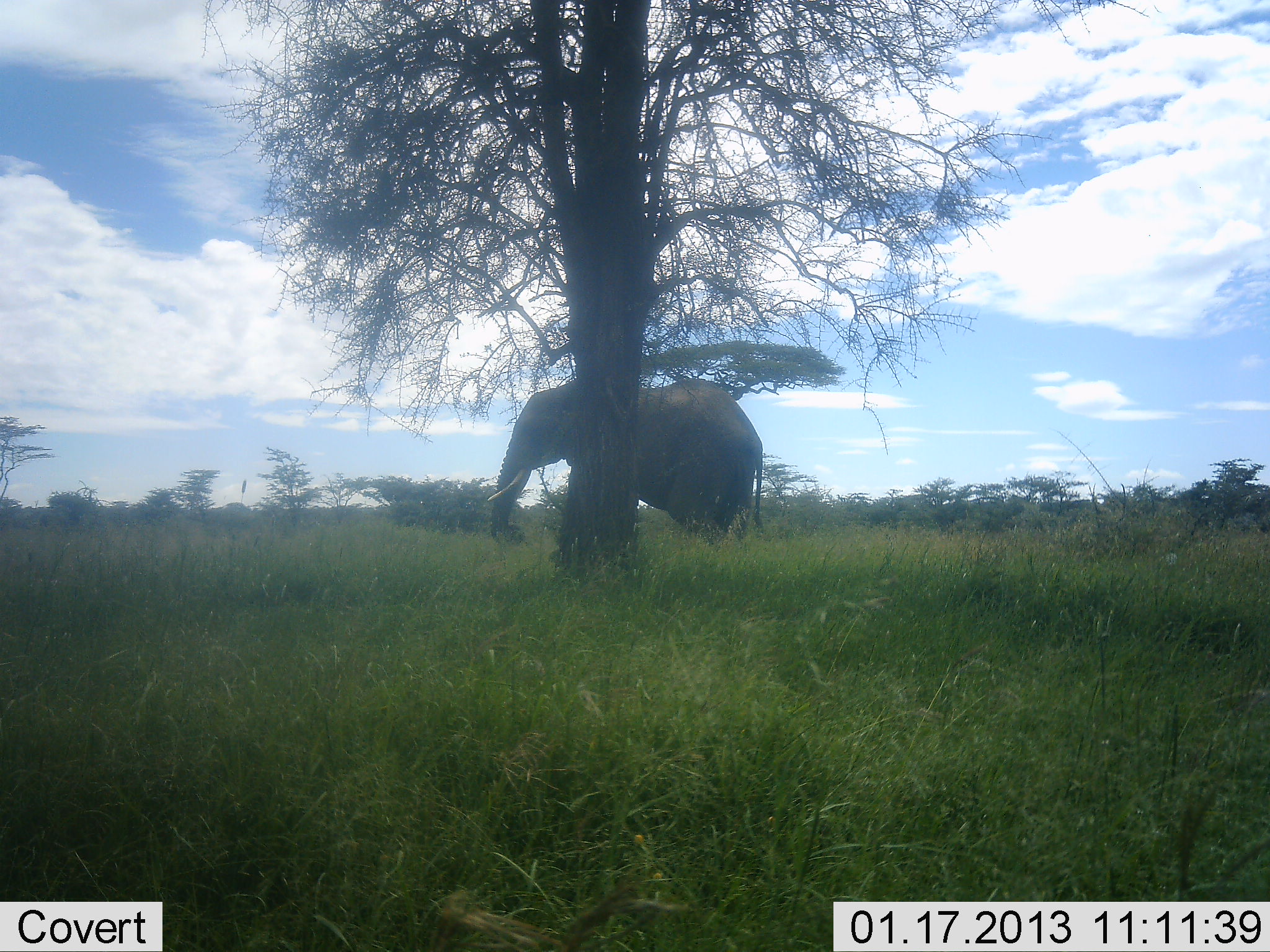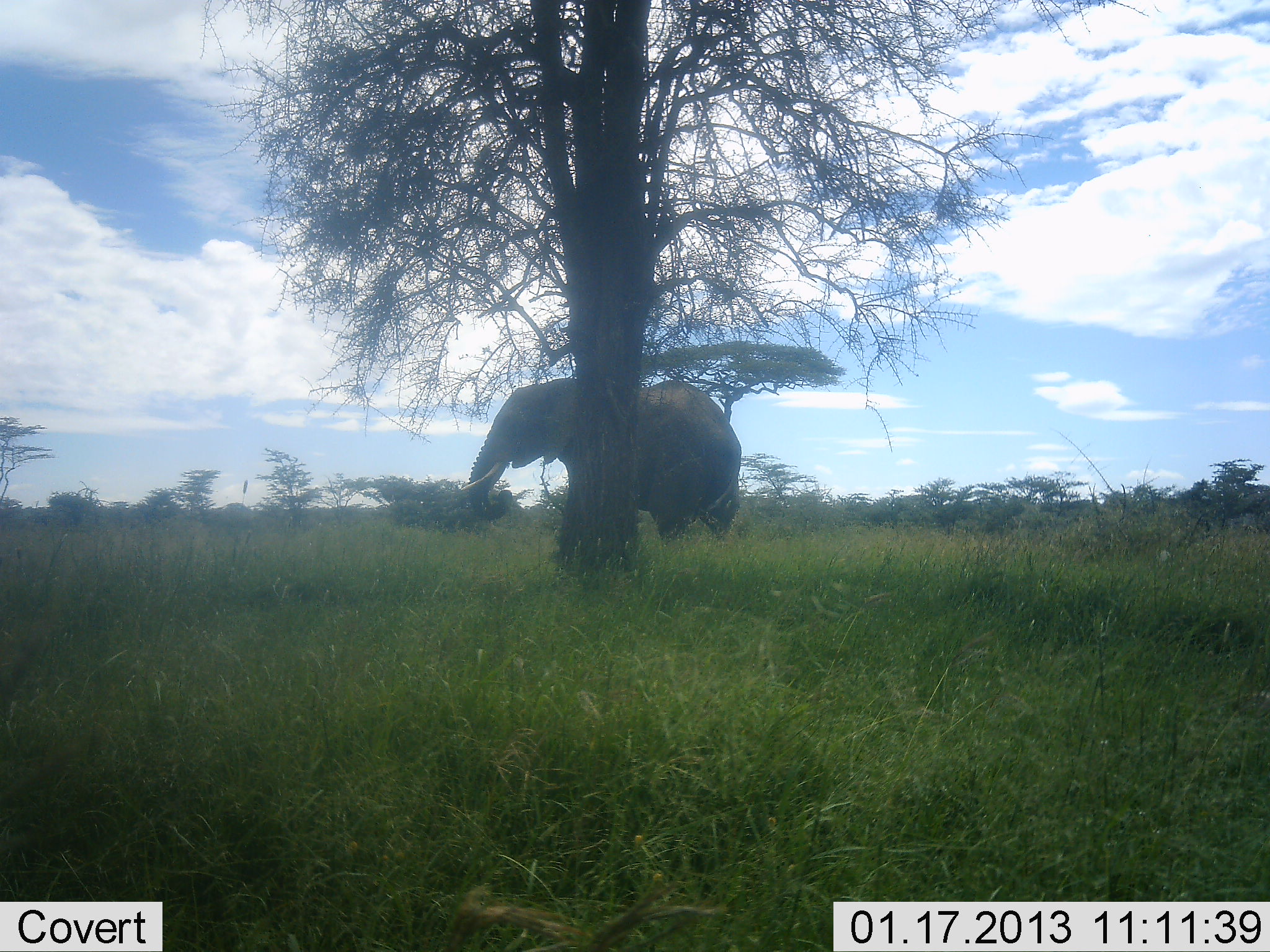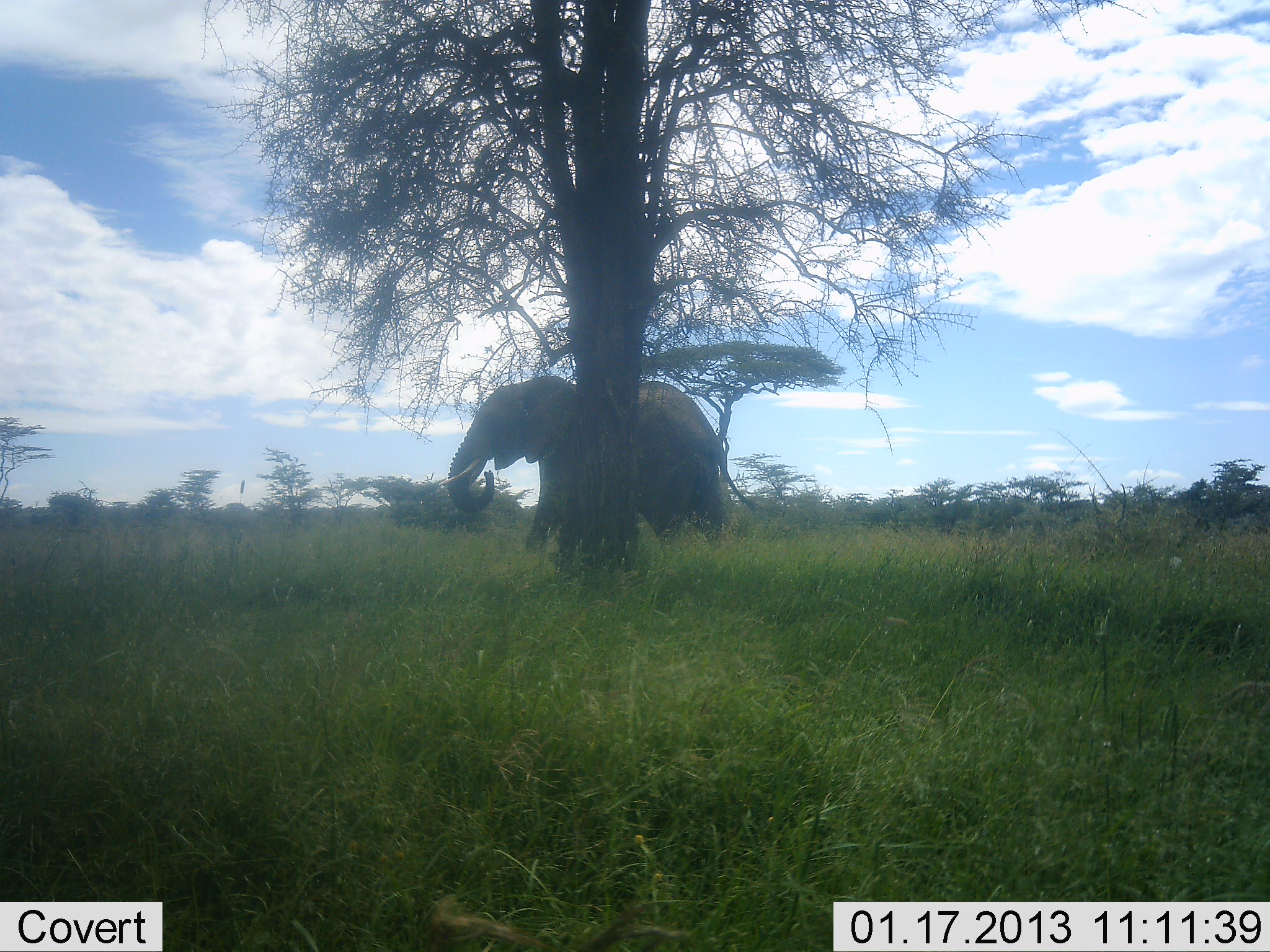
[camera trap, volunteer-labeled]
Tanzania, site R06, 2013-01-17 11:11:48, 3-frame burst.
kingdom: Animalia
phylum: Chordata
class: Mammalia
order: Proboscidea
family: Elephantidae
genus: Loxodonta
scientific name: Loxodonta africana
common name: african bush elephant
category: elephant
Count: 1.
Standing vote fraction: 21%.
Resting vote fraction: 0%.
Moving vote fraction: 83%.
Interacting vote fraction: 0%.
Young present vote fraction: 0%.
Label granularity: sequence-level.